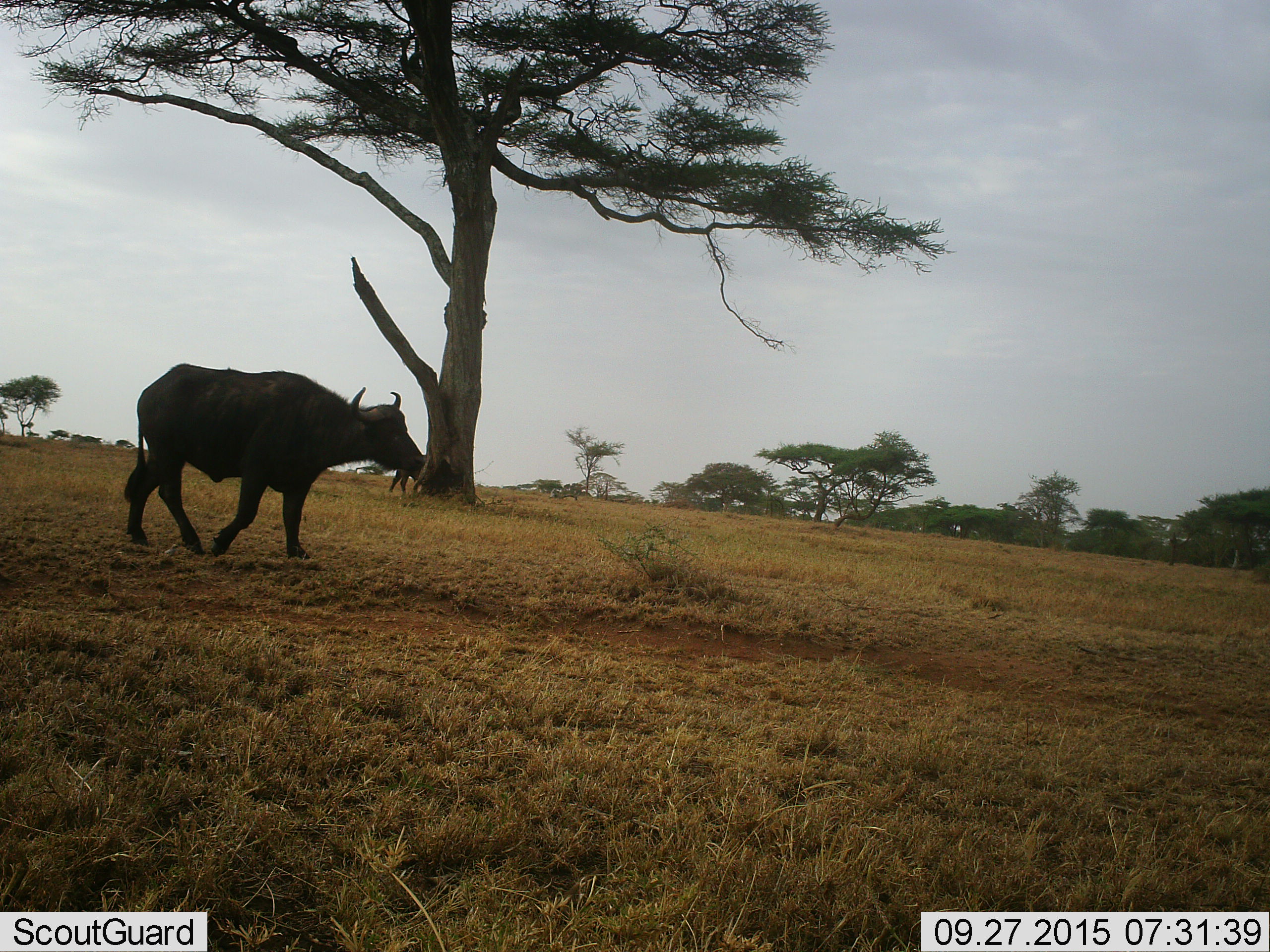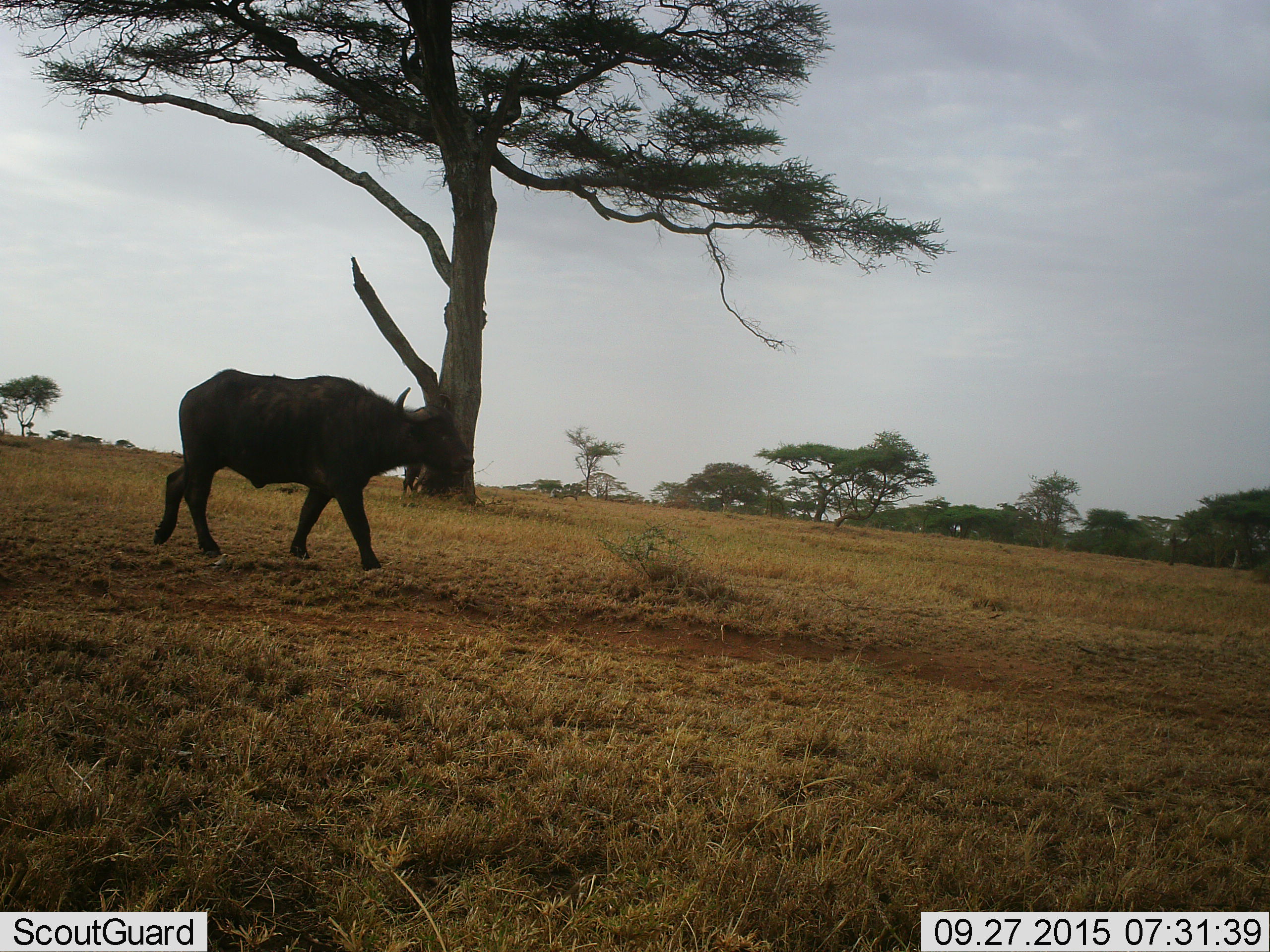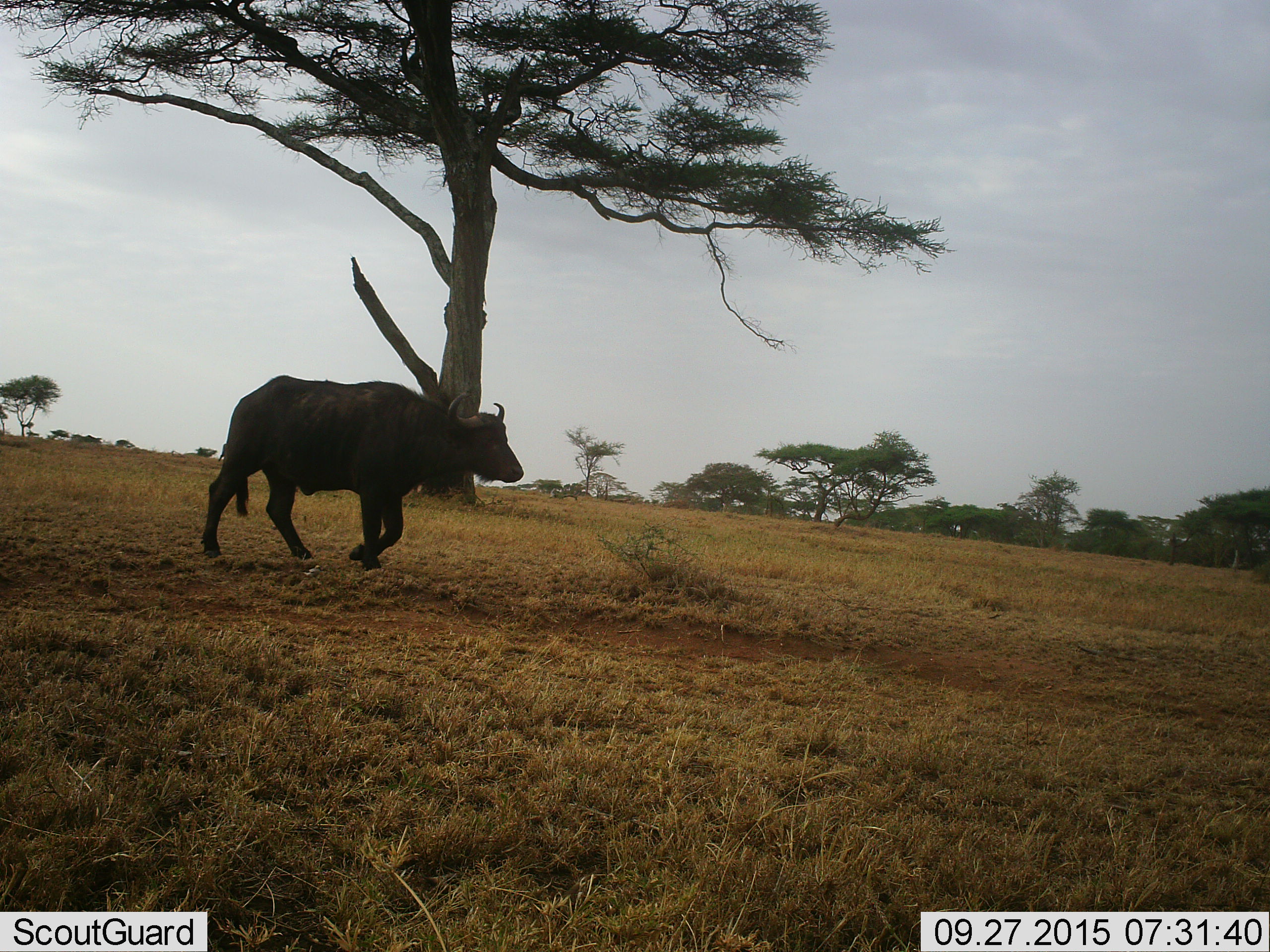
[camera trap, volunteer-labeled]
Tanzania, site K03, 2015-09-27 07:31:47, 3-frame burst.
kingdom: Animalia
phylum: Chordata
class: Mammalia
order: Artiodactyla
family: Bovidae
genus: Syncerus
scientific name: Syncerus caffer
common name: cape buffalo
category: buffalo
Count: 2.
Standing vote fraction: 38%.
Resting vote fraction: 0%.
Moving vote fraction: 100%.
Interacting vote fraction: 0%.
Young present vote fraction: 12%.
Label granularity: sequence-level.